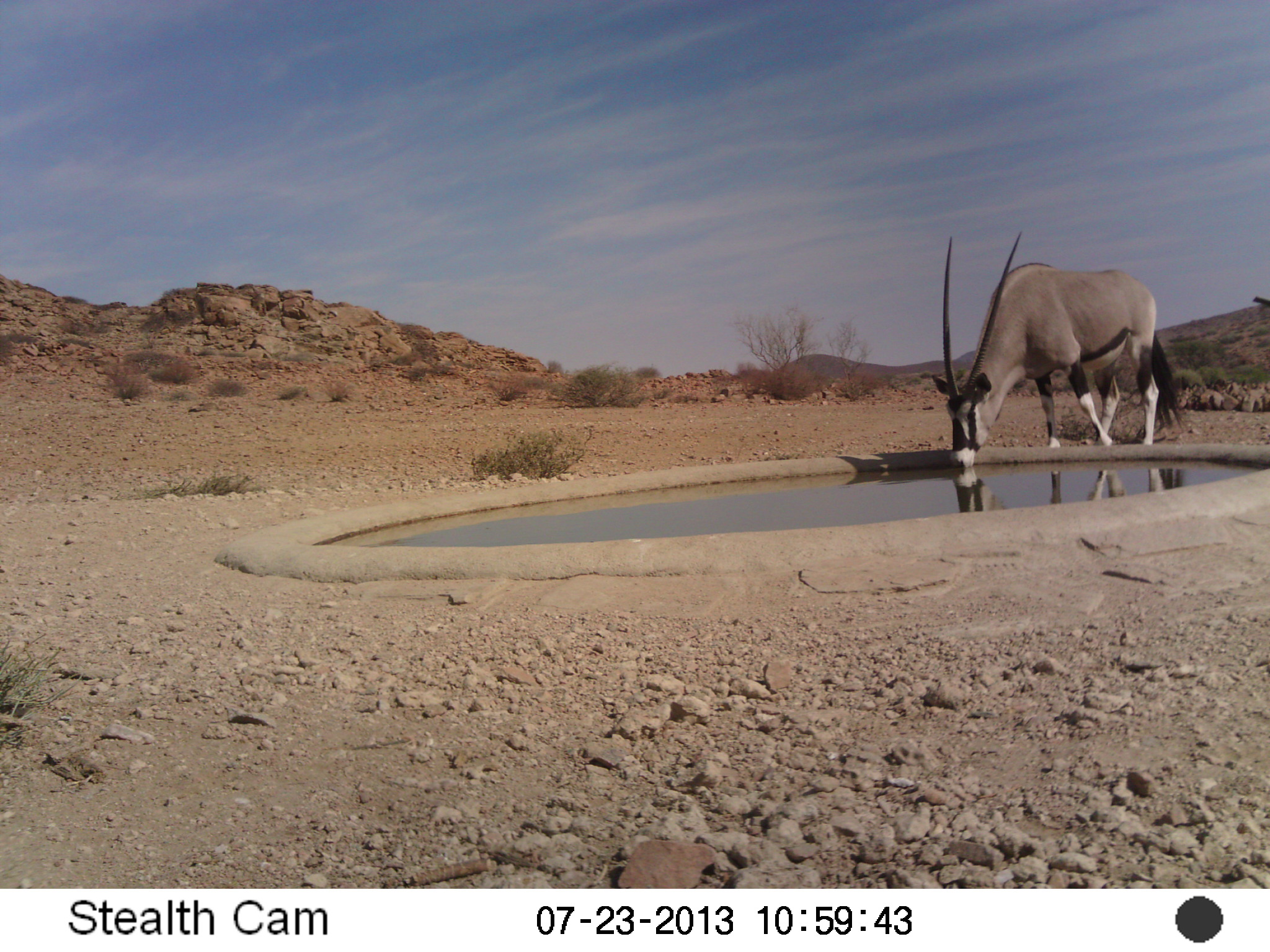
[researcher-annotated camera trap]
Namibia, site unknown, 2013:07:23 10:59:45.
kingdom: Animalia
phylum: Chordata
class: Mammalia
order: Artiodactyla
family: Bovidae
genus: Oryx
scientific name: Oryx gazella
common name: gemsbok